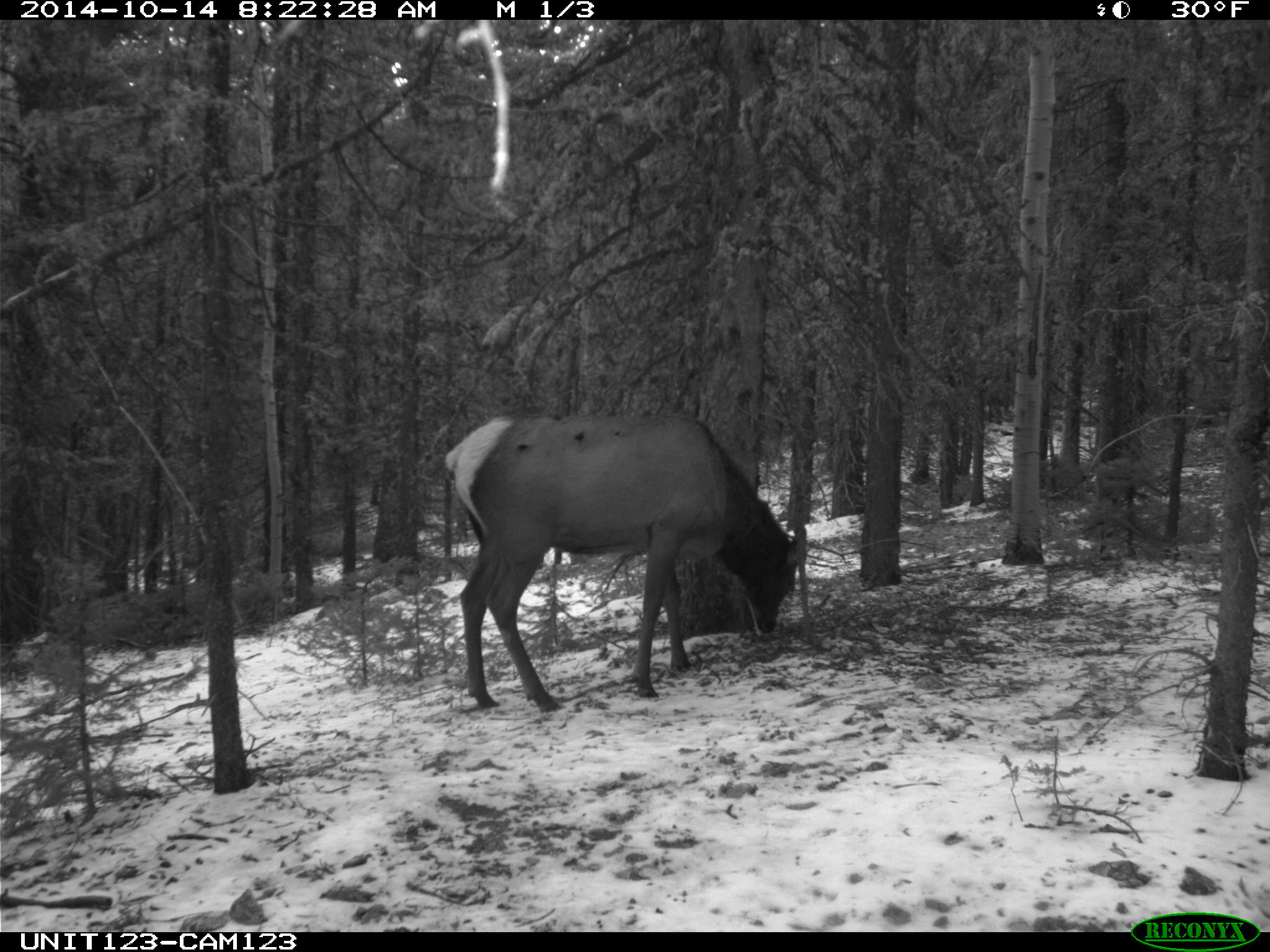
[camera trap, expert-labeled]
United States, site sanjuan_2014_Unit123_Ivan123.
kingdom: Animalia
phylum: Chordata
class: Mammalia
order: Artiodactyla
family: Cervidae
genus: Cervus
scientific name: Cervus elaphus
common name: red deer